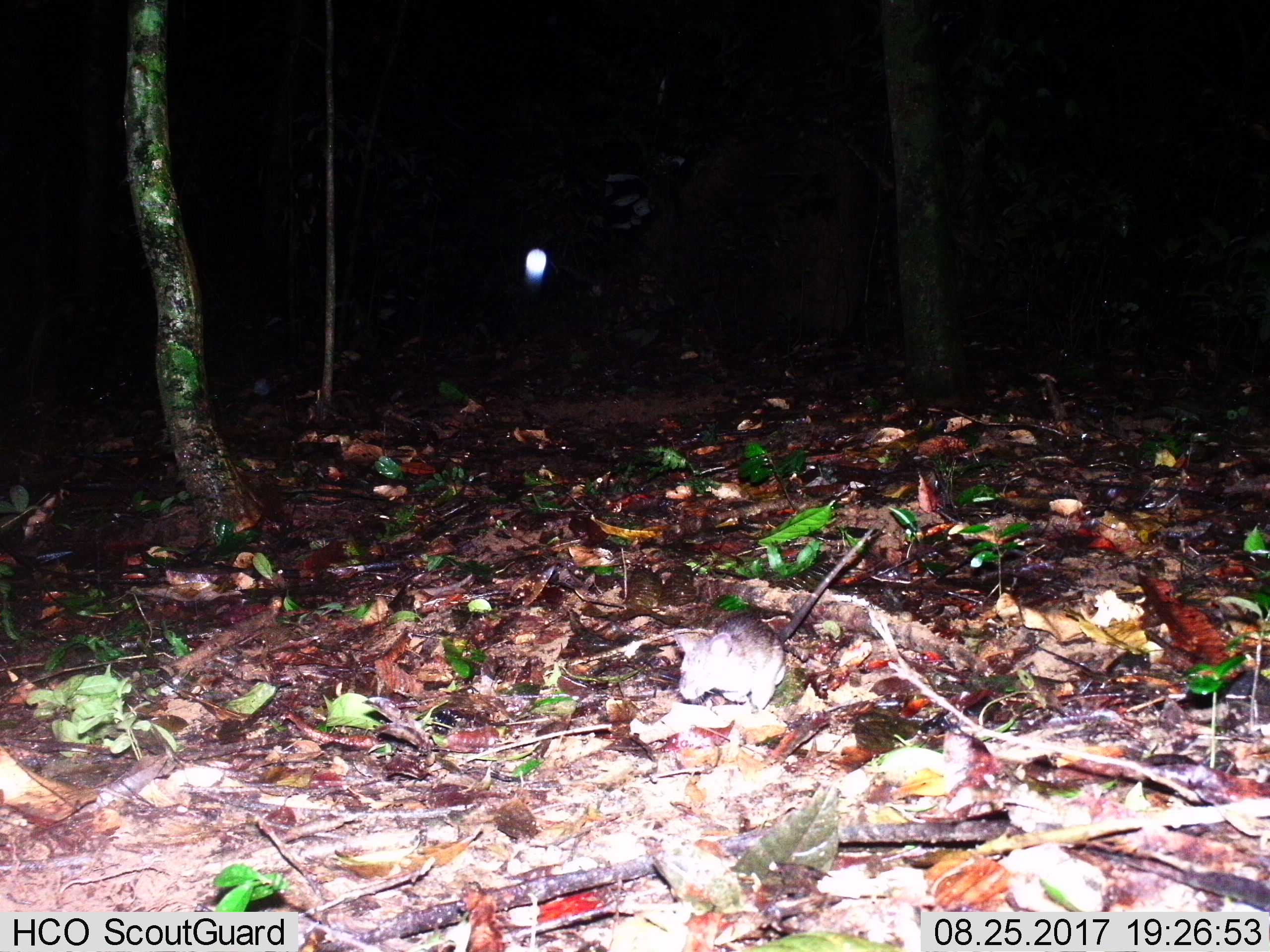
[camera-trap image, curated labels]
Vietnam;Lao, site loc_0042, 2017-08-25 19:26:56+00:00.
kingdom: Animalia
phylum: Chordata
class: Mammalia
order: Rodentia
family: Muridae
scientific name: Muridae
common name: old-world mice and rats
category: unidentified murid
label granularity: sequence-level